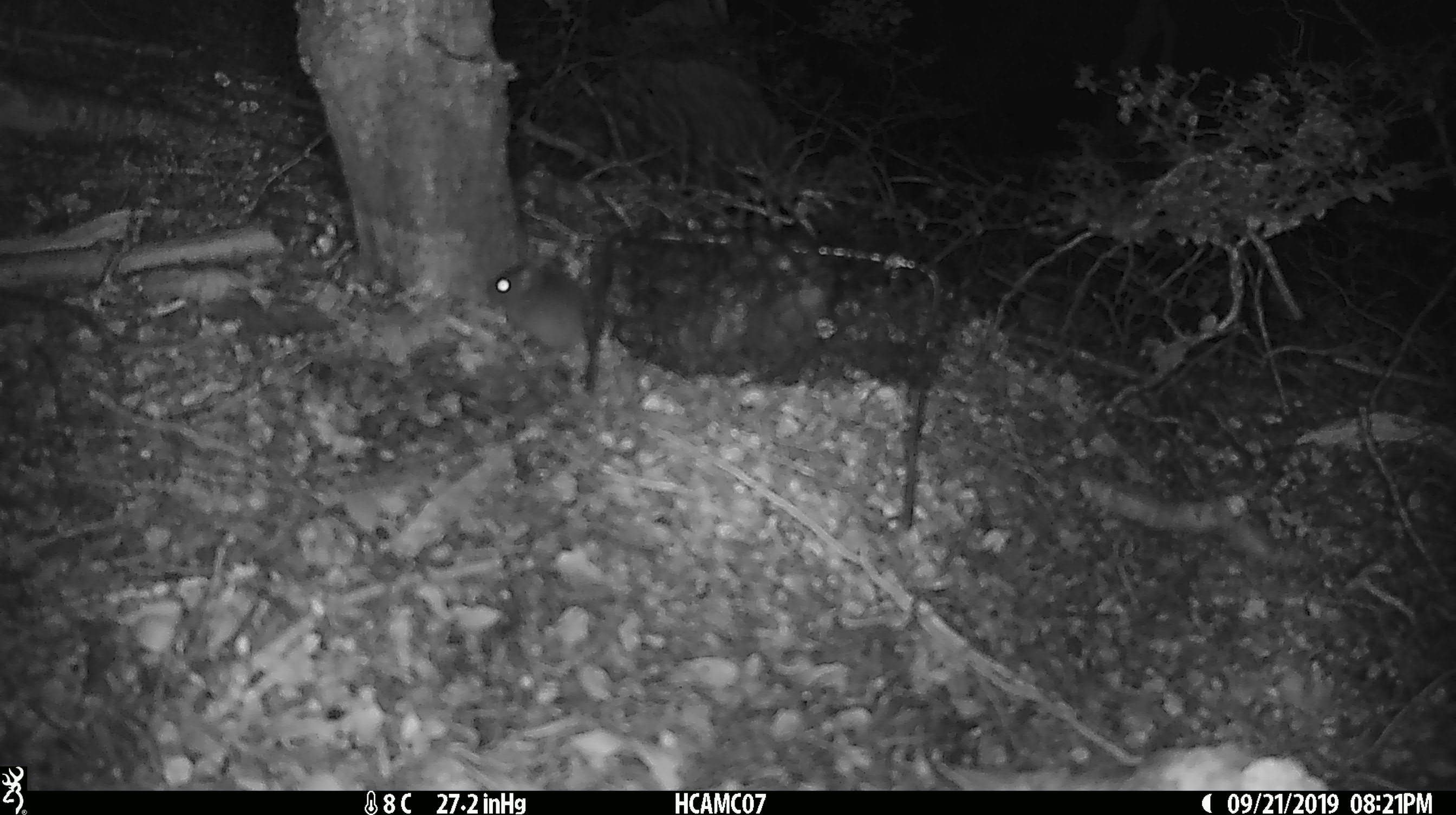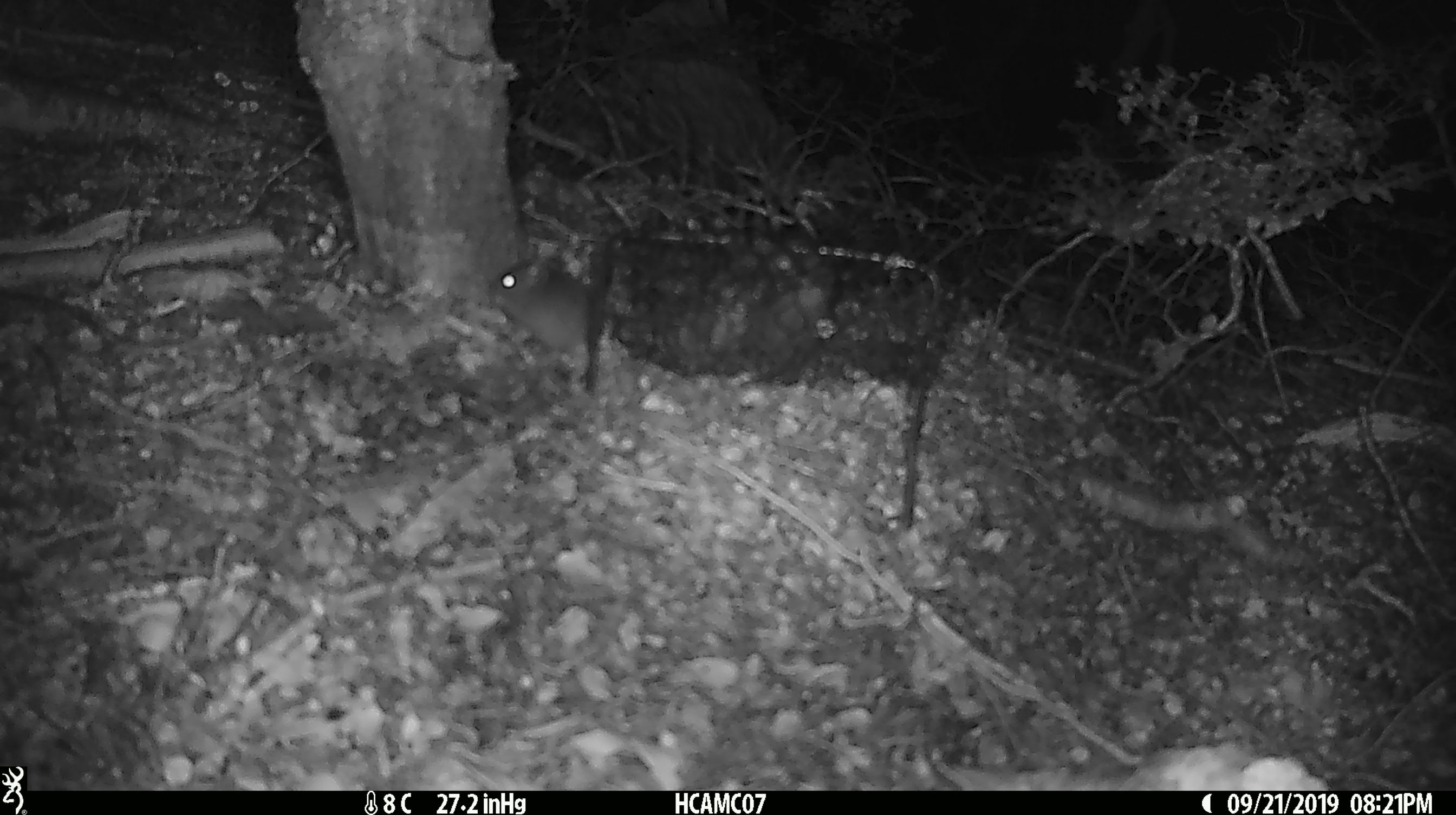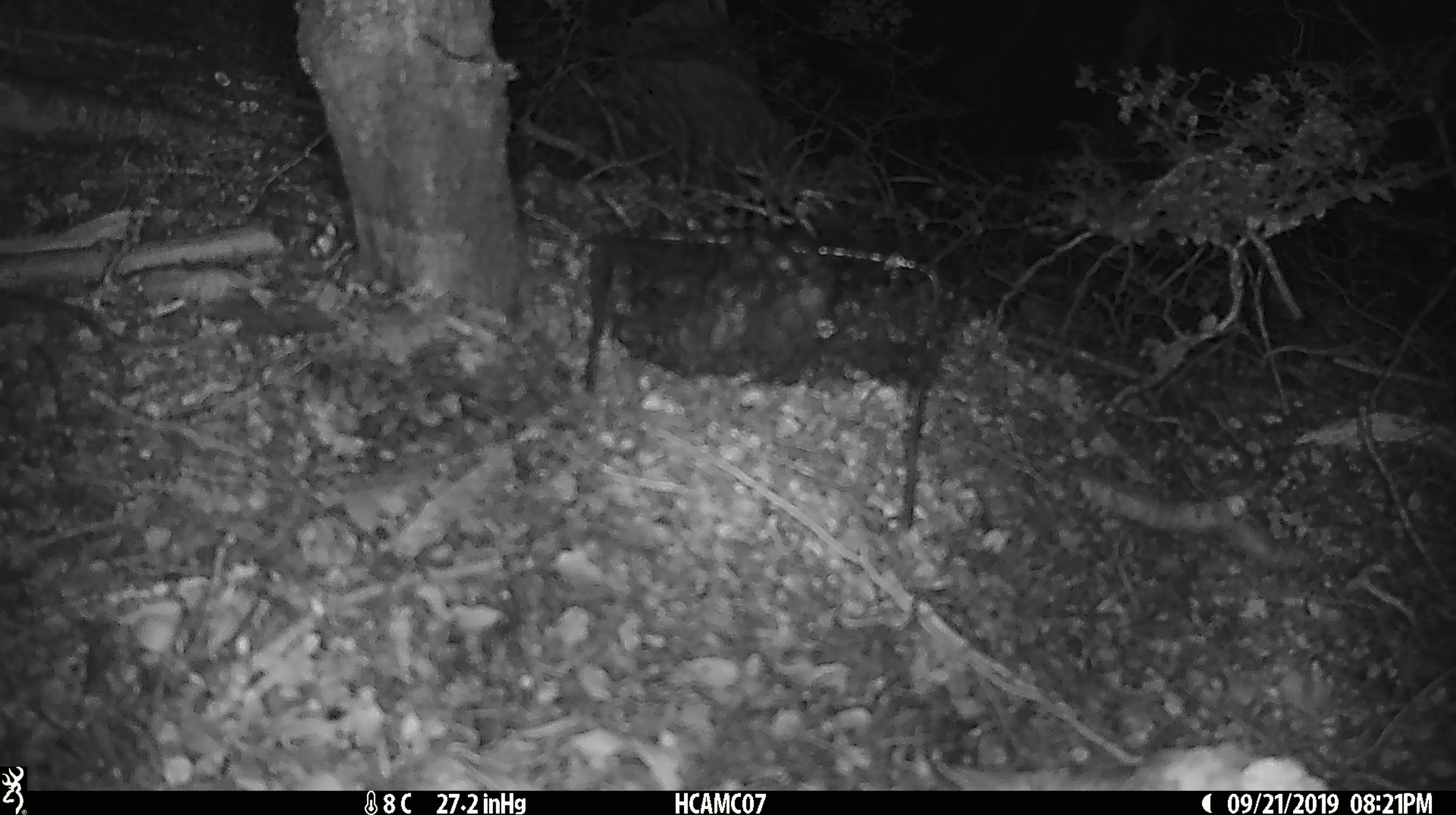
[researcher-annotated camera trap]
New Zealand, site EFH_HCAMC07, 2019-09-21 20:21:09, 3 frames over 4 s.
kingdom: Animalia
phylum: Chordata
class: Mammalia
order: Rodentia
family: Muridae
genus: Mus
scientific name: Mus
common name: mouse